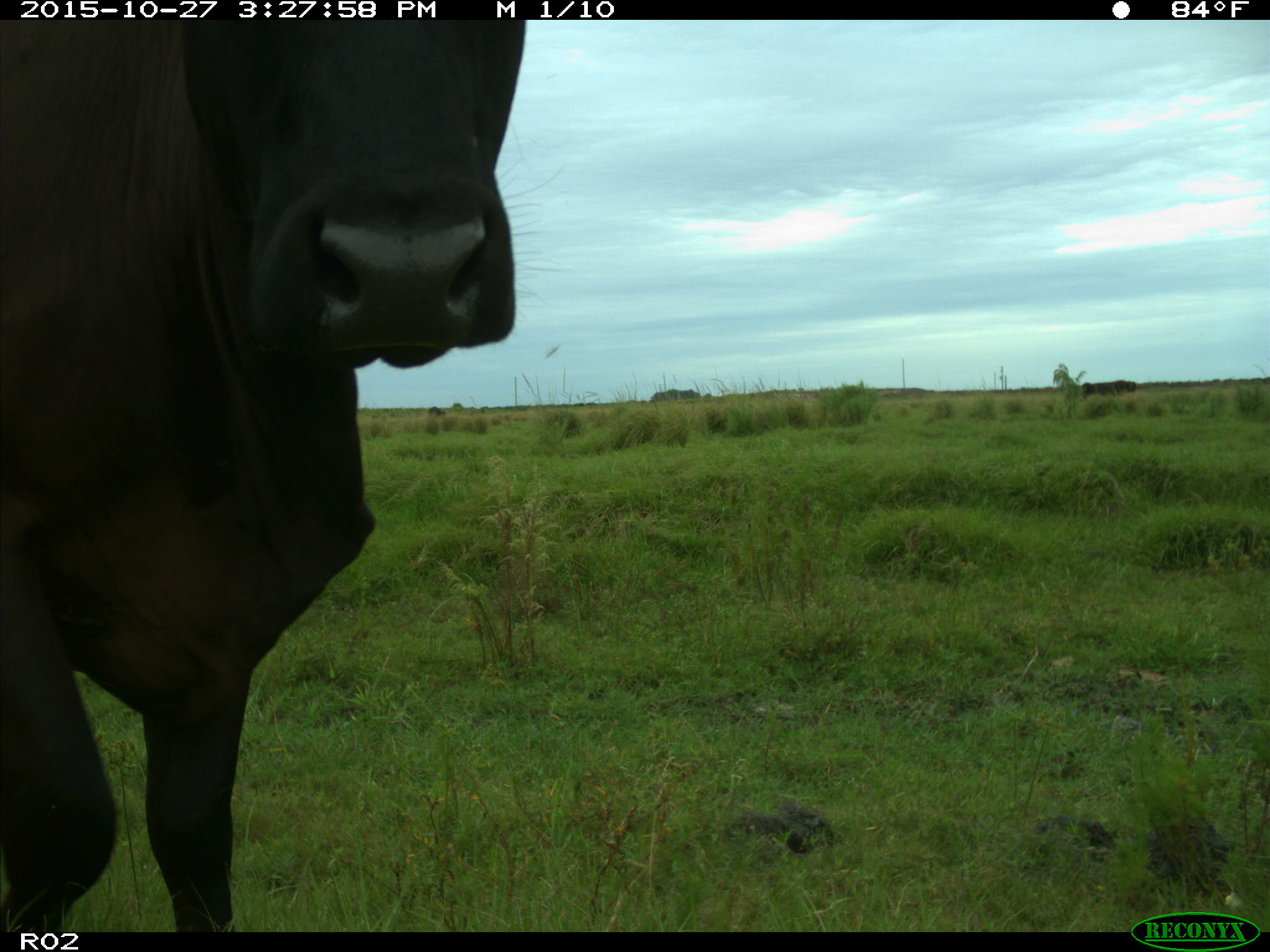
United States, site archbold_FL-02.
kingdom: Animalia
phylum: Chordata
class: Mammalia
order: Artiodactyla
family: Bovidae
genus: Bos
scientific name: Bos taurus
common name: domestic cow